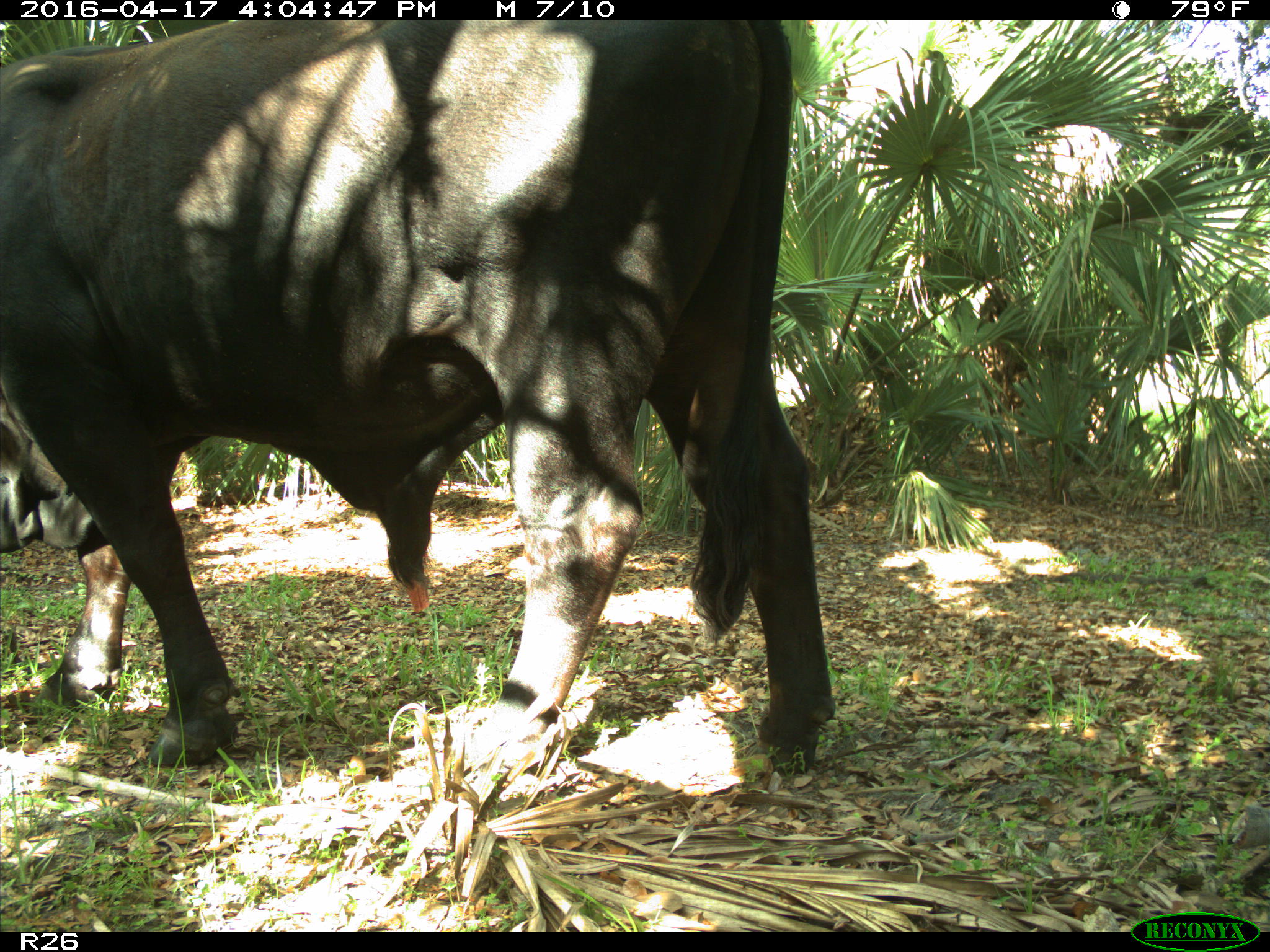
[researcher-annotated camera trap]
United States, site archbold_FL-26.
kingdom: Animalia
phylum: Chordata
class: Mammalia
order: Artiodactyla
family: Bovidae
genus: Bos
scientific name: Bos taurus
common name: domestic cow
Bos taurus (domestic cow).